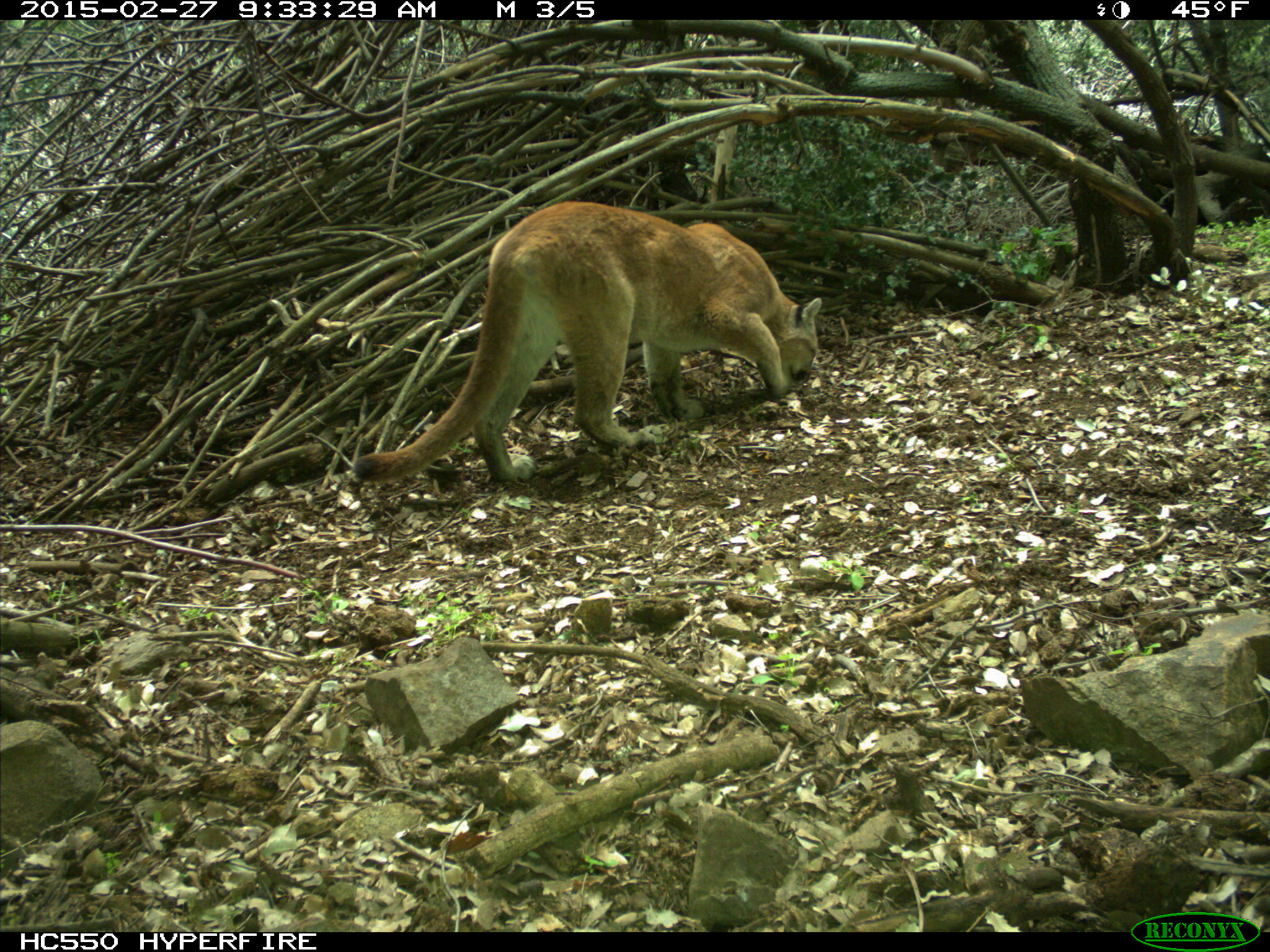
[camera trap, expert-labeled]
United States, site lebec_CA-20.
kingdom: Animalia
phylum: Chordata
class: Mammalia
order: Carnivora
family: Felidae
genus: Puma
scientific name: Puma concolor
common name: mountain lion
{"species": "Puma concolor (mountain lion)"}